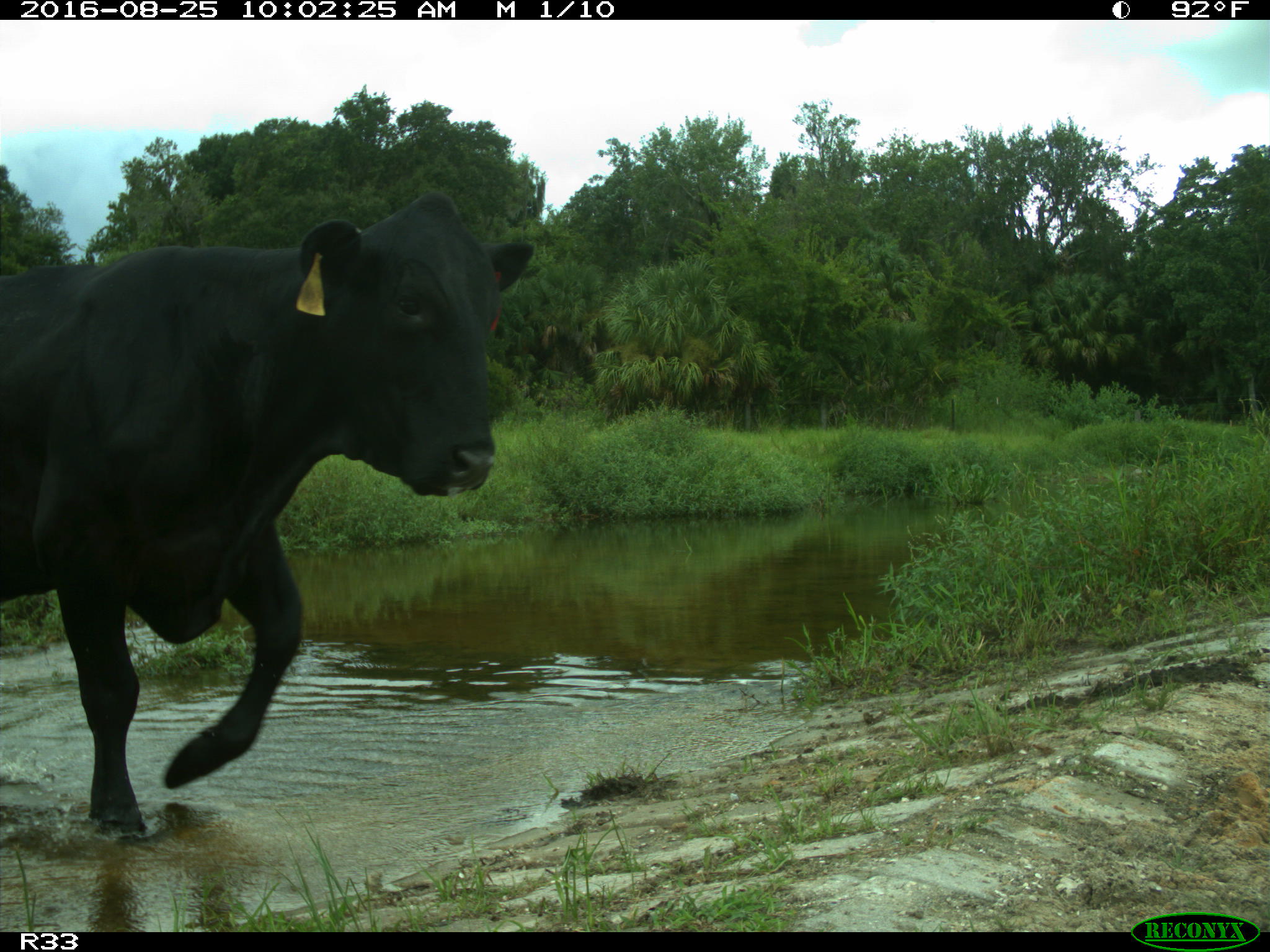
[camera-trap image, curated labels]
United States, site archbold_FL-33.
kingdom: Animalia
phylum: Chordata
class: Mammalia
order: Artiodactyla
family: Bovidae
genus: Bos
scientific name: Bos taurus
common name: domestic cow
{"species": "Bos taurus (domestic cow)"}